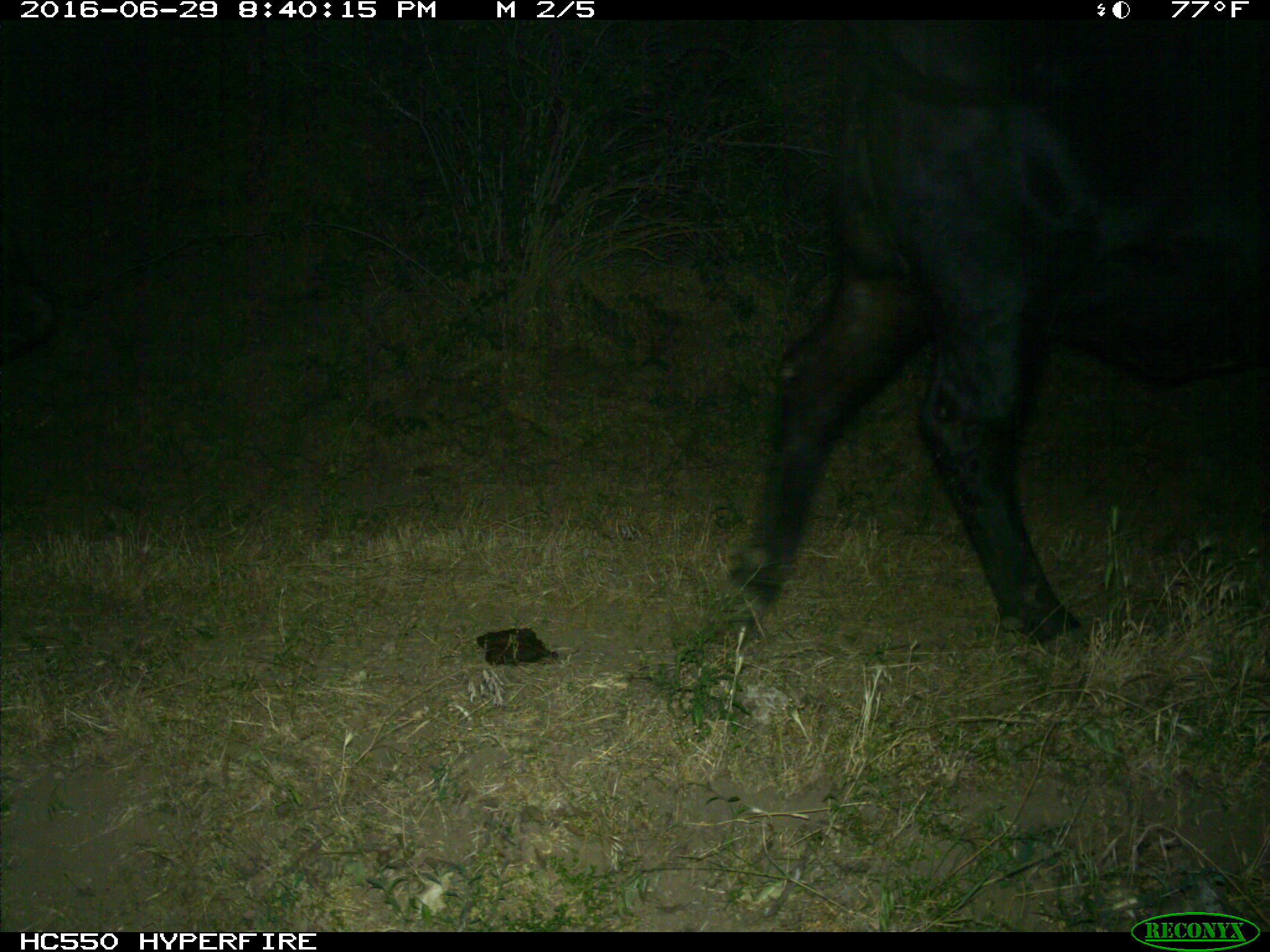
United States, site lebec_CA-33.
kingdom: Animalia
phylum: Chordata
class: Mammalia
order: Artiodactyla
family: Bovidae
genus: Bos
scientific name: Bos taurus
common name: domestic cow